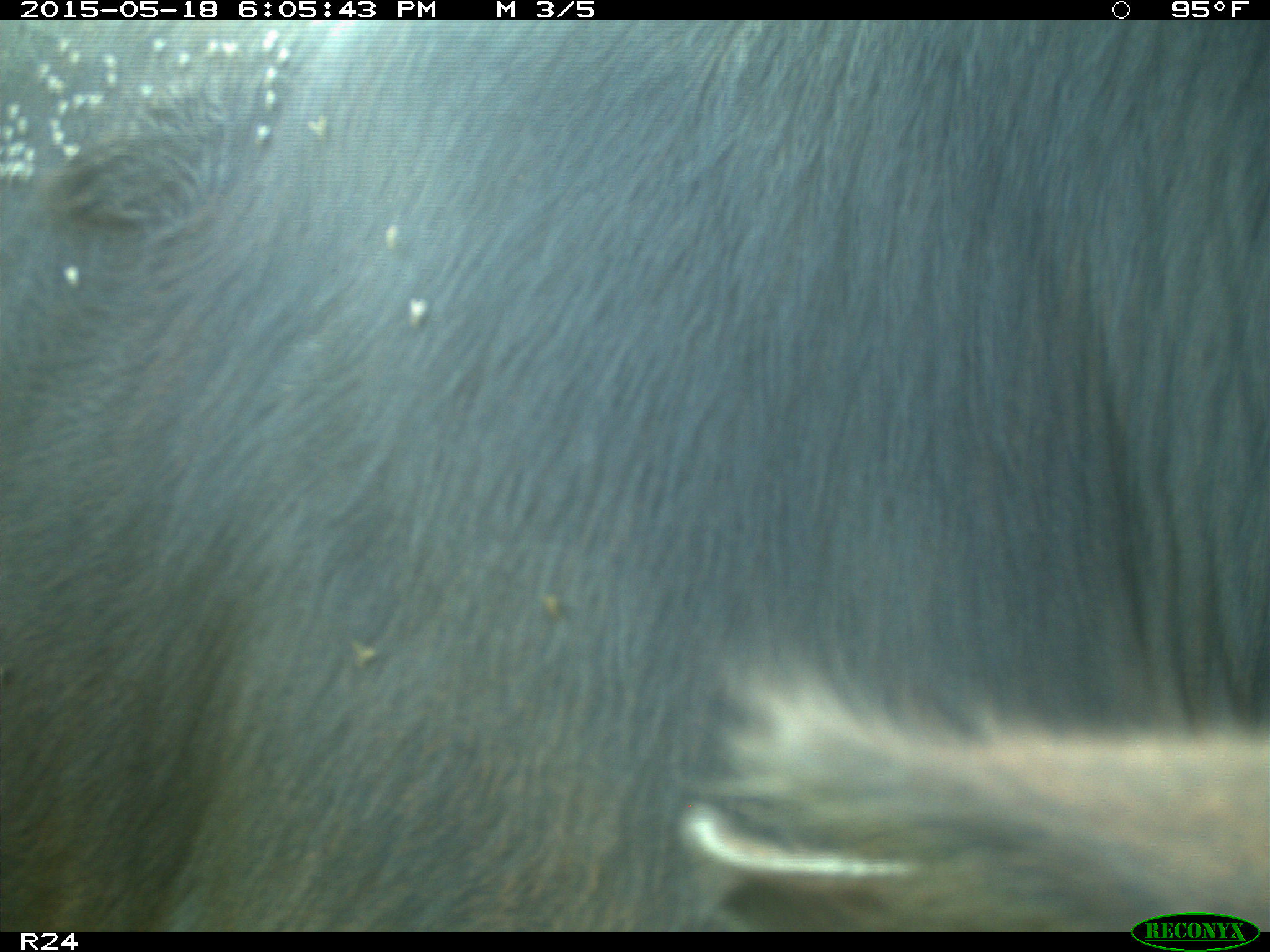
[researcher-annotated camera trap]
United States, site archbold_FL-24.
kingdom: Animalia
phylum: Chordata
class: Mammalia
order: Artiodactyla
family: Bovidae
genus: Bos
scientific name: Bos taurus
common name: domestic cow